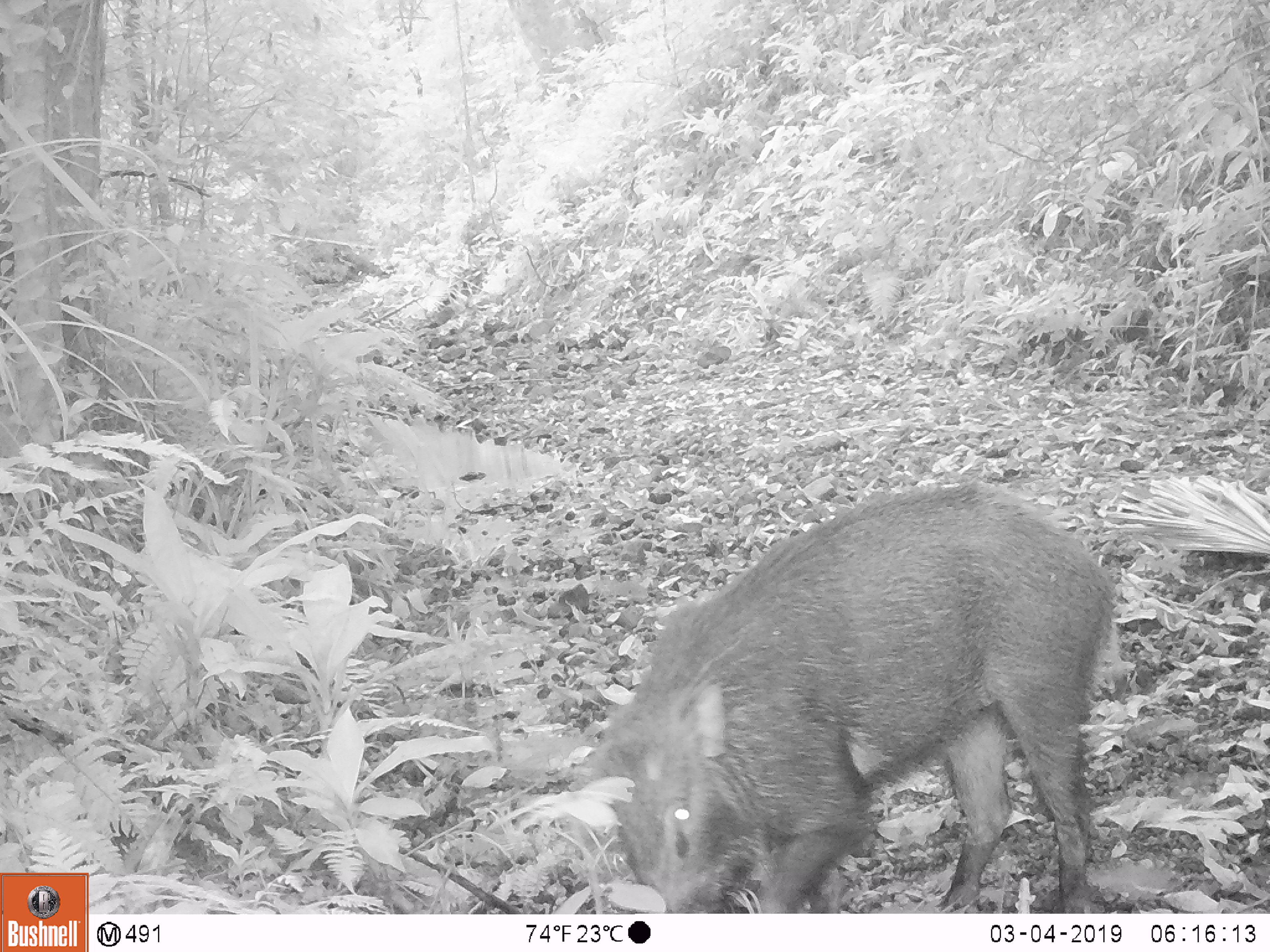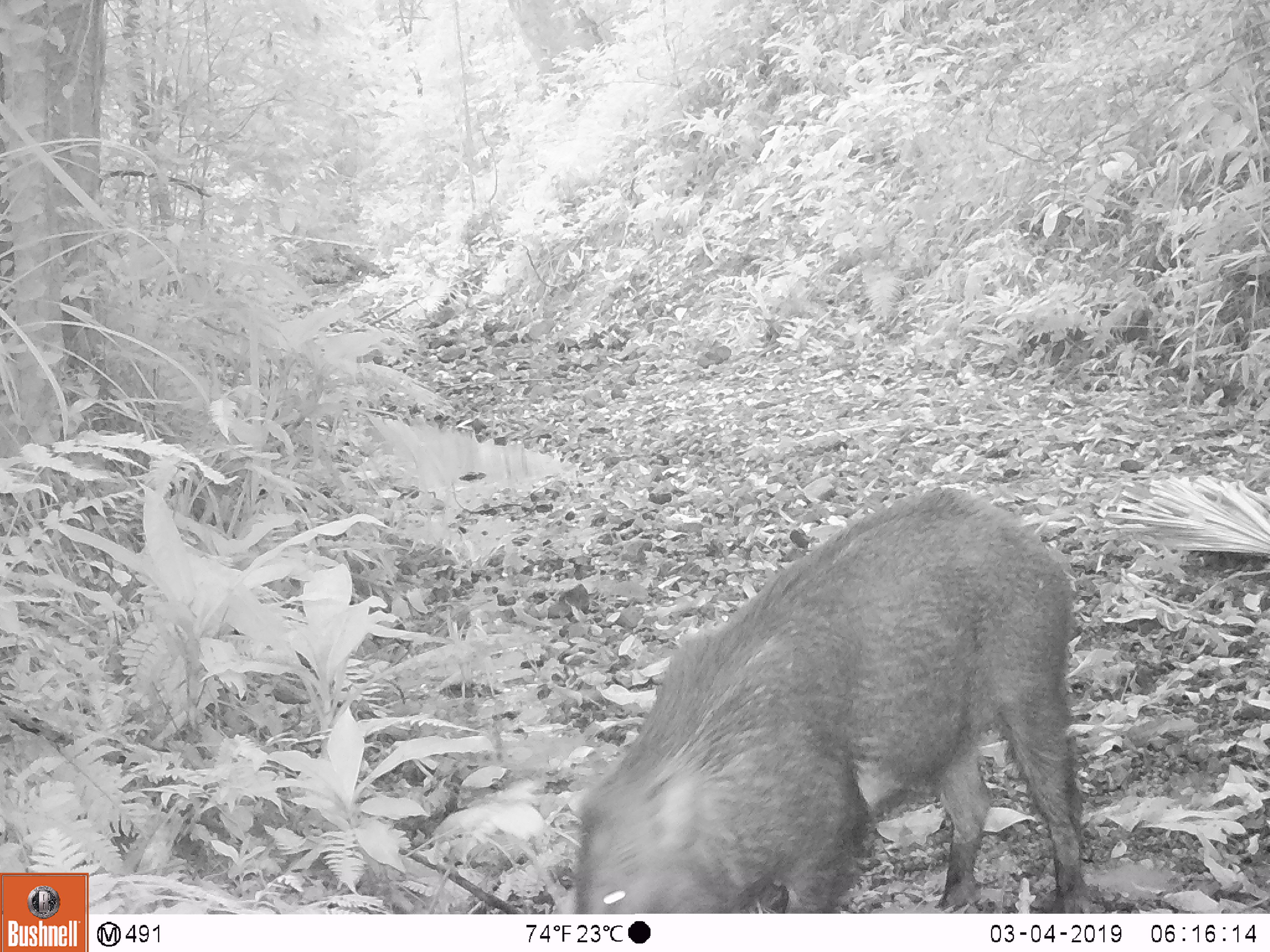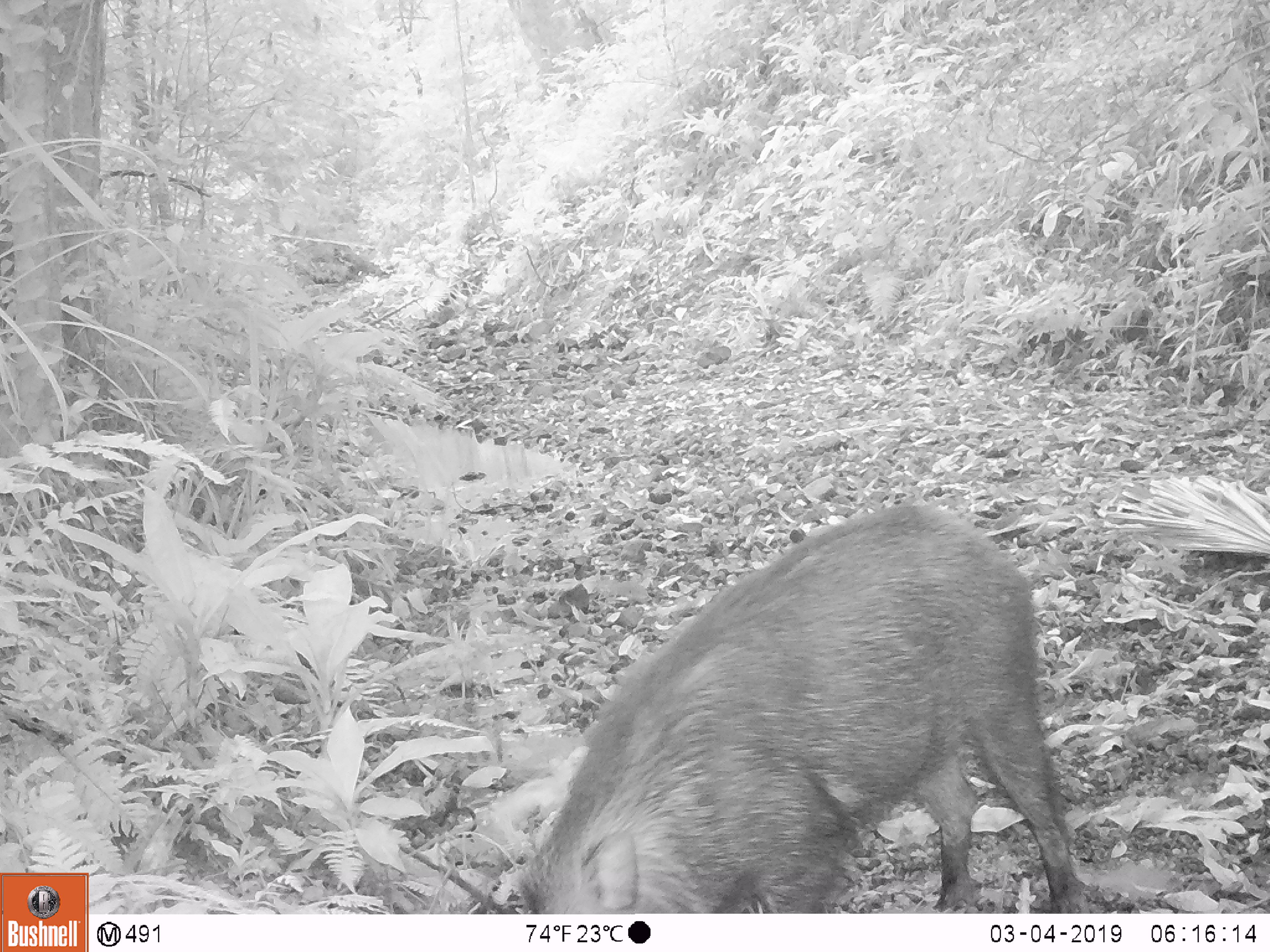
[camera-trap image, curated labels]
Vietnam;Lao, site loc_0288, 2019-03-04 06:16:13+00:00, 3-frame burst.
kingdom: Animalia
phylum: Chordata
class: Mammalia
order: Artiodactyla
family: Suidae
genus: Sus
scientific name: Sus scrofa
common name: eurasian wild pig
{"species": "eurasian wild pig (Sus scrofa)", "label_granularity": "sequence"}